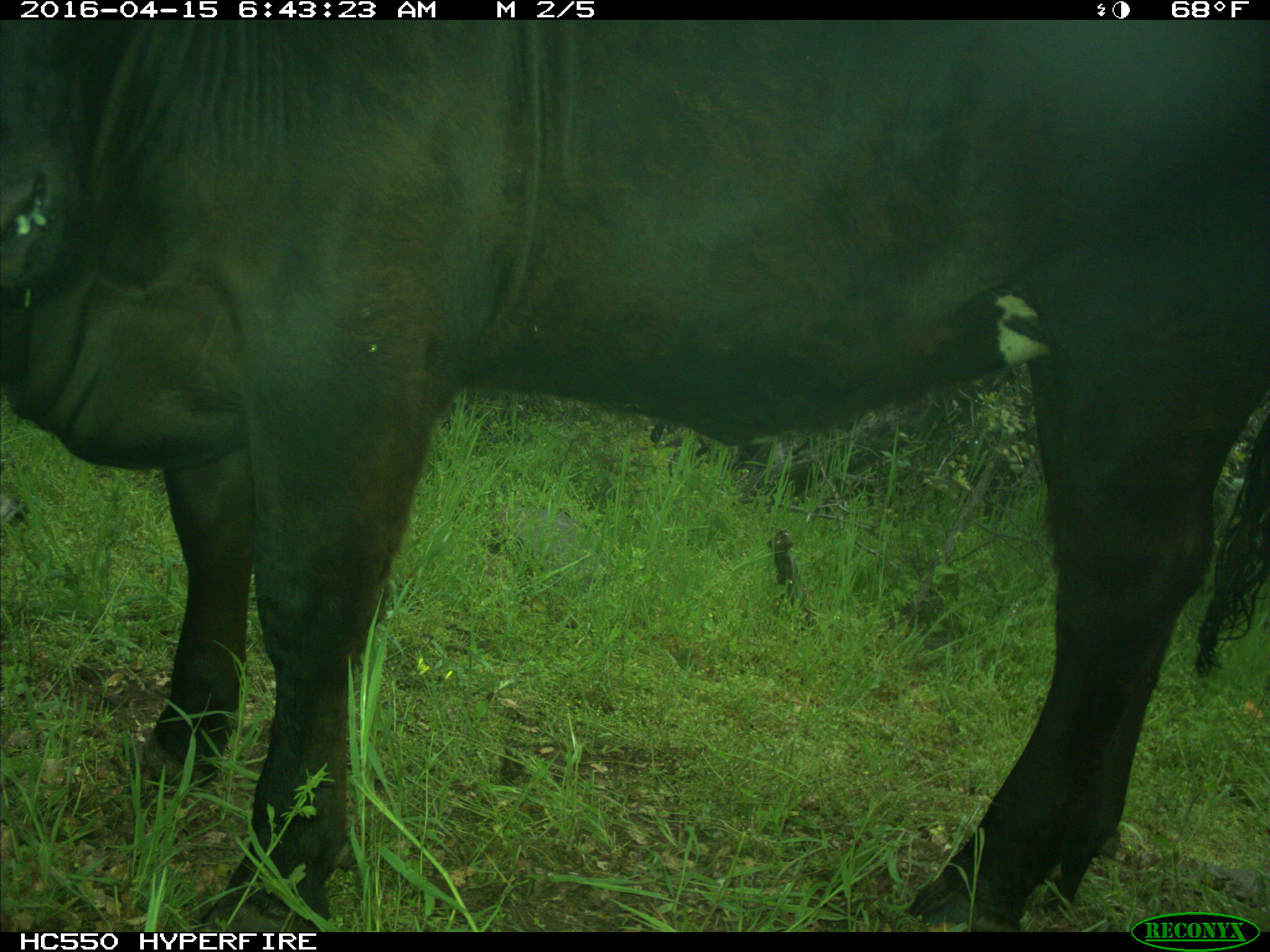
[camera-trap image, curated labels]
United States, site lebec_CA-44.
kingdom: Animalia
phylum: Chordata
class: Mammalia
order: Artiodactyla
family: Bovidae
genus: Bos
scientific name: Bos taurus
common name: domestic cow